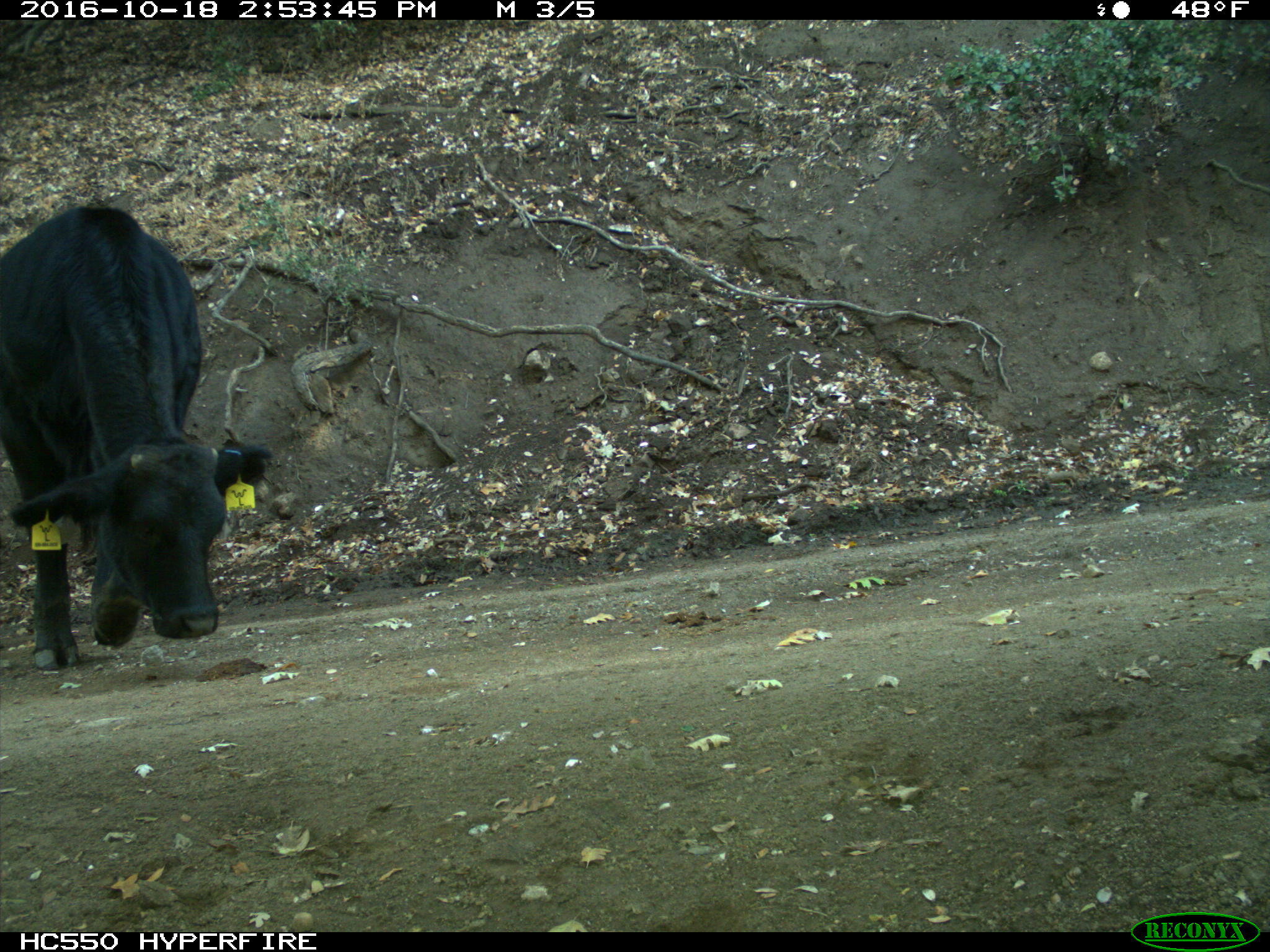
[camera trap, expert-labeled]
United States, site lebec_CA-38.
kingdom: Animalia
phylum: Chordata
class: Mammalia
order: Artiodactyla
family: Bovidae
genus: Bos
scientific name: Bos taurus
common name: domestic cow